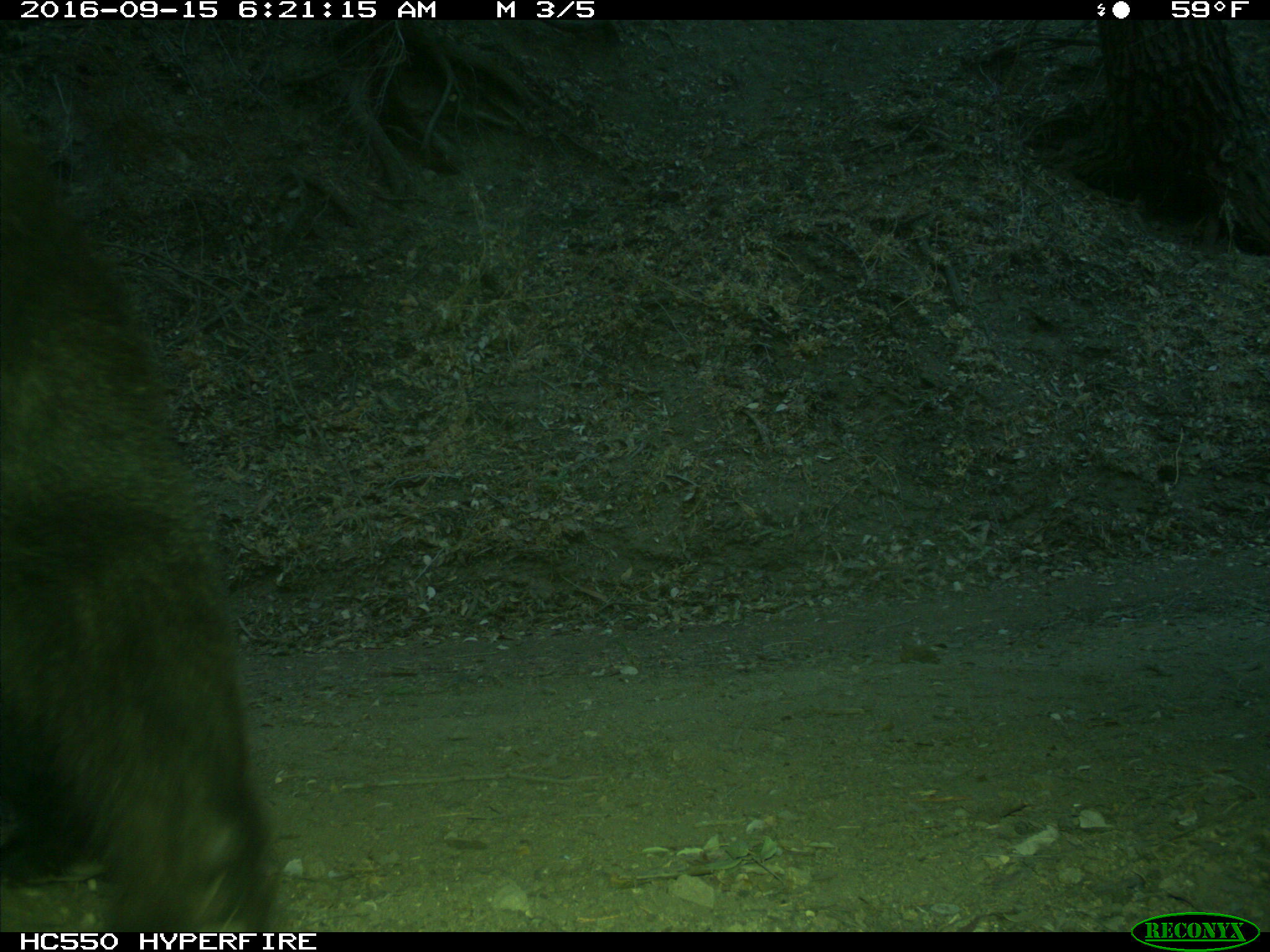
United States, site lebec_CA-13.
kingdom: Animalia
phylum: Chordata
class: Mammalia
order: Carnivora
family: Ursidae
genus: Ursus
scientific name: Ursus americanus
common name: american black bear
Ursus americanus (american black bear).